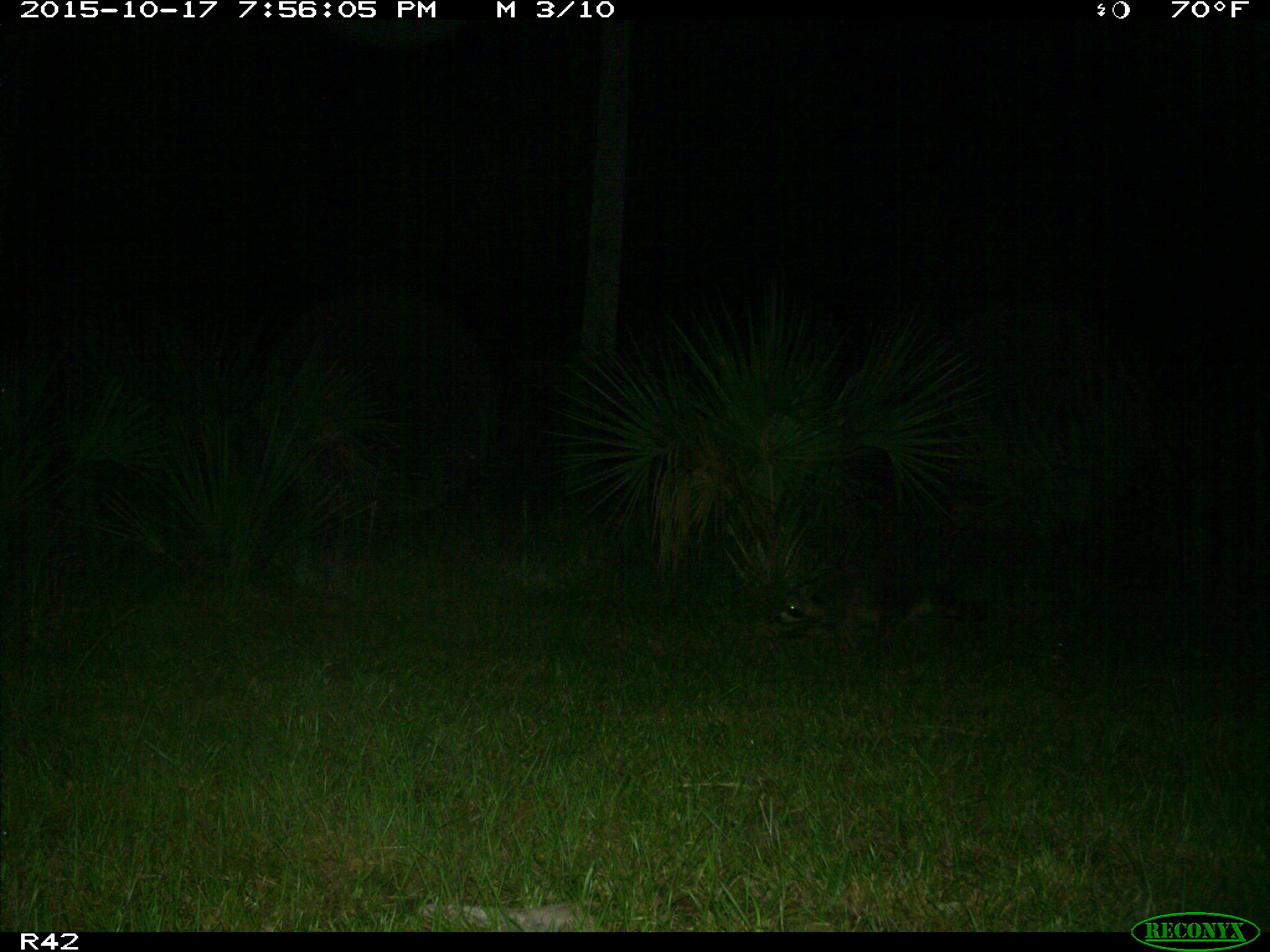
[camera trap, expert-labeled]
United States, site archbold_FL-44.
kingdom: Animalia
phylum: Chordata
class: Mammalia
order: Carnivora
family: Procyonidae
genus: Procyon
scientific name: Procyon lotor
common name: common raccoon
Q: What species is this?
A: Procyon lotor (common raccoon).